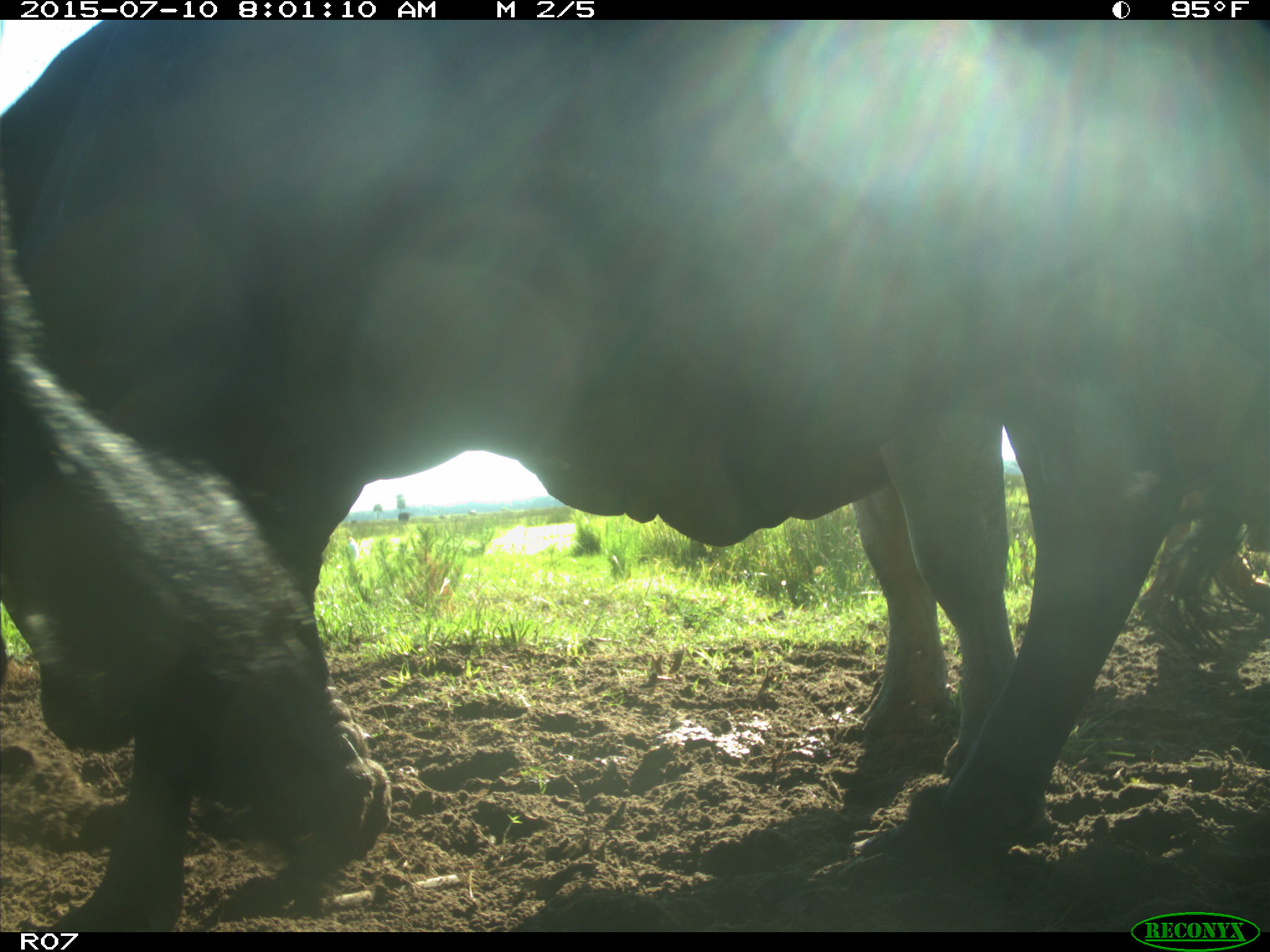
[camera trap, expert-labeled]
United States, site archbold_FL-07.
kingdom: Animalia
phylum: Chordata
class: Mammalia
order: Artiodactyla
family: Bovidae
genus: Bos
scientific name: Bos taurus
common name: domestic cow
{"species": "Bos taurus (domestic cow)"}